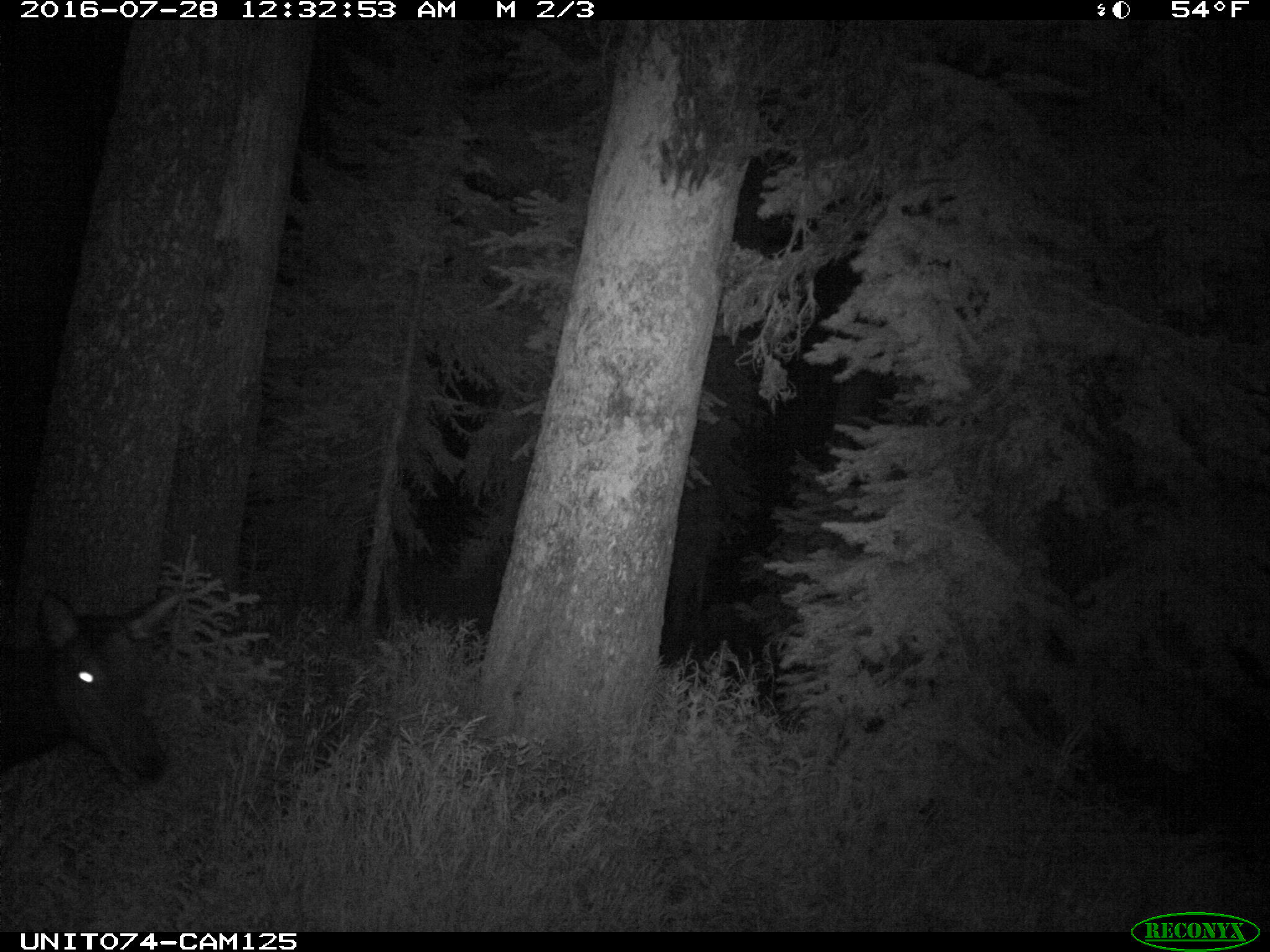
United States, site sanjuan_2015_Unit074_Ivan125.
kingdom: Animalia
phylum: Chordata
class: Mammalia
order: Artiodactyla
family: Cervidae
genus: Cervus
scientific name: Cervus elaphus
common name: red deer